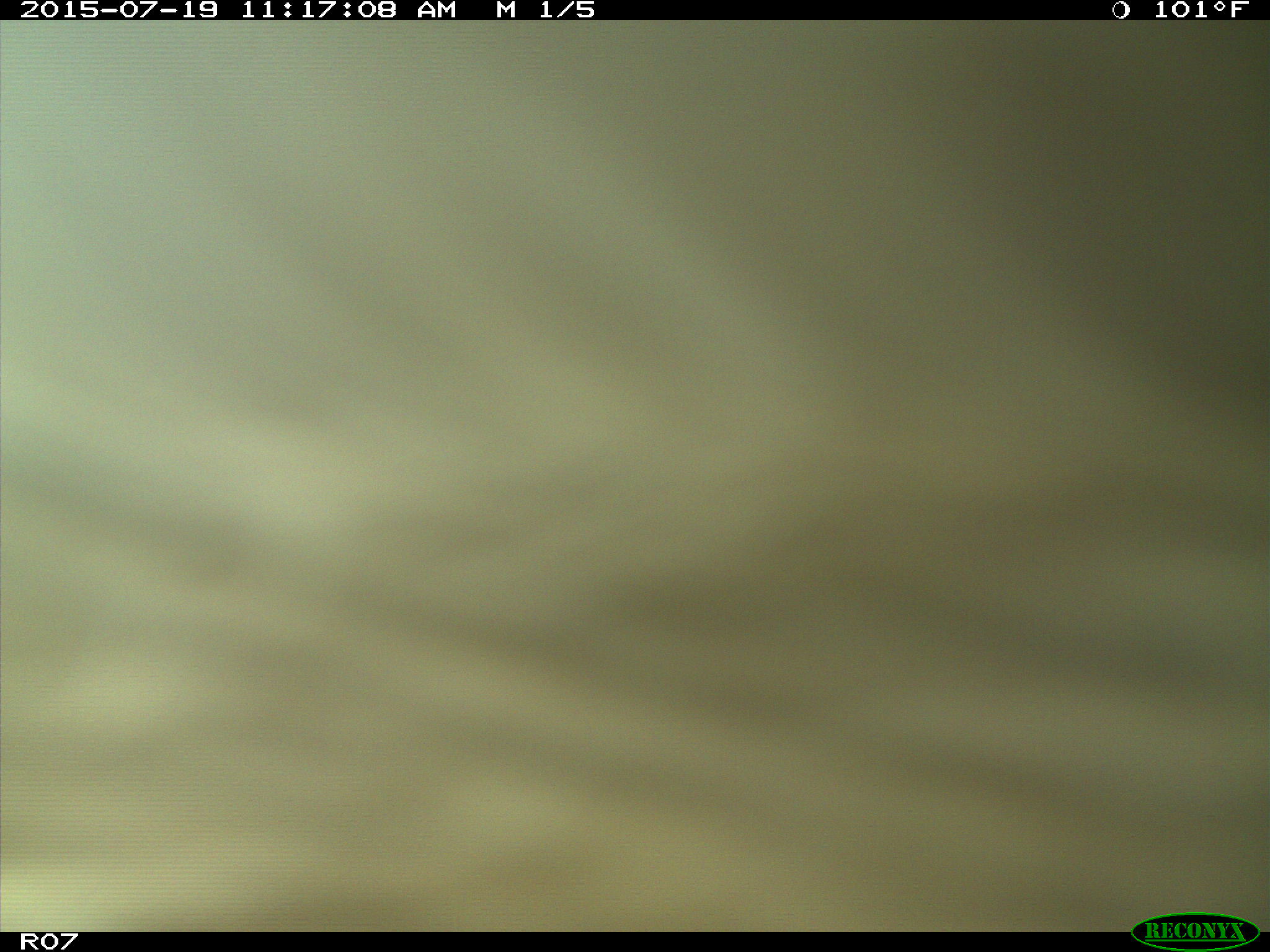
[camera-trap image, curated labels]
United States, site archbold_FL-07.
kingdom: Animalia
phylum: Chordata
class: Mammalia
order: Artiodactyla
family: Bovidae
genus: Bos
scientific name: Bos taurus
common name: domestic cow